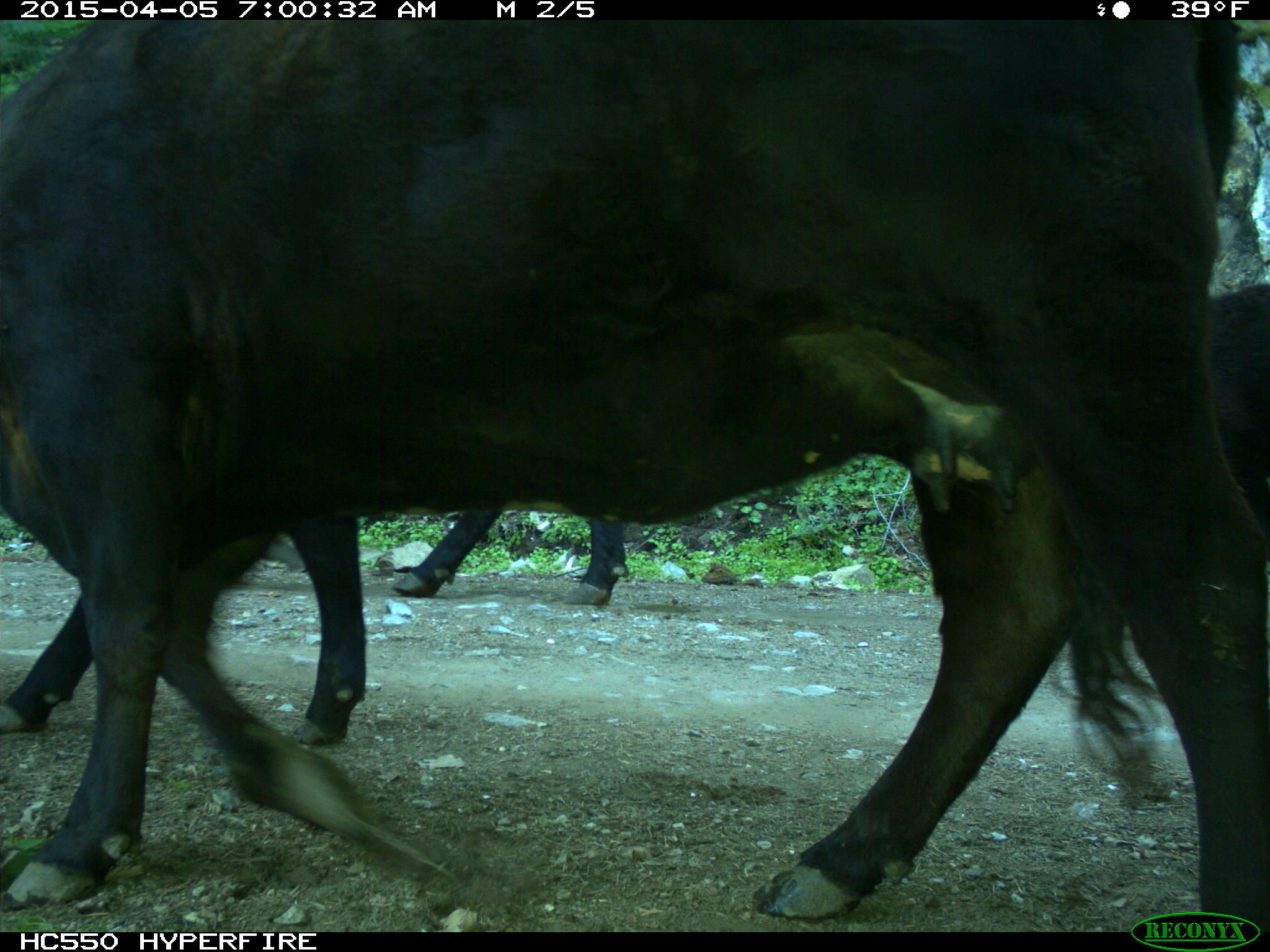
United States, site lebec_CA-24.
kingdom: Animalia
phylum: Chordata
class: Mammalia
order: Artiodactyla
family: Bovidae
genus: Bos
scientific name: Bos taurus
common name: domestic cow